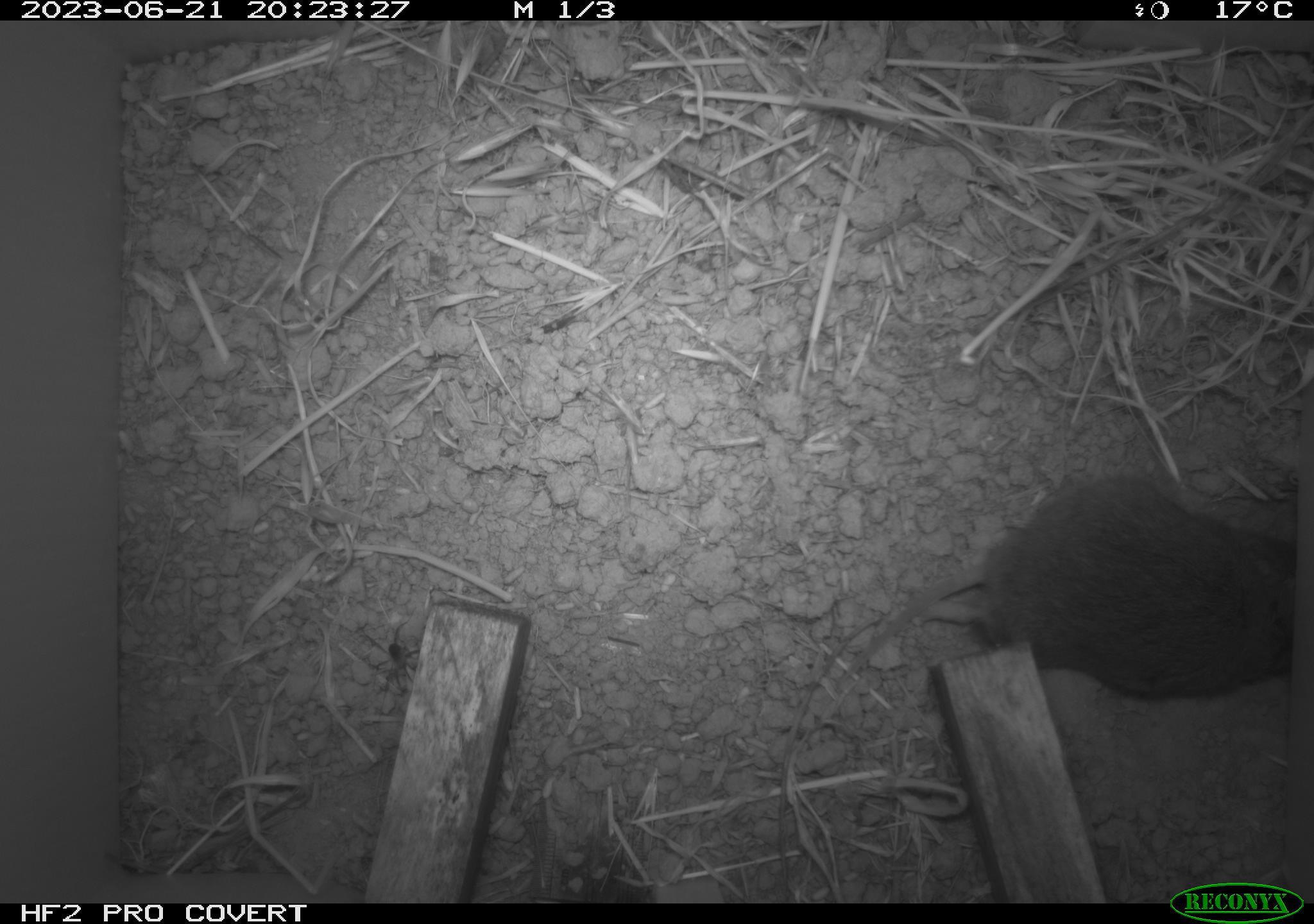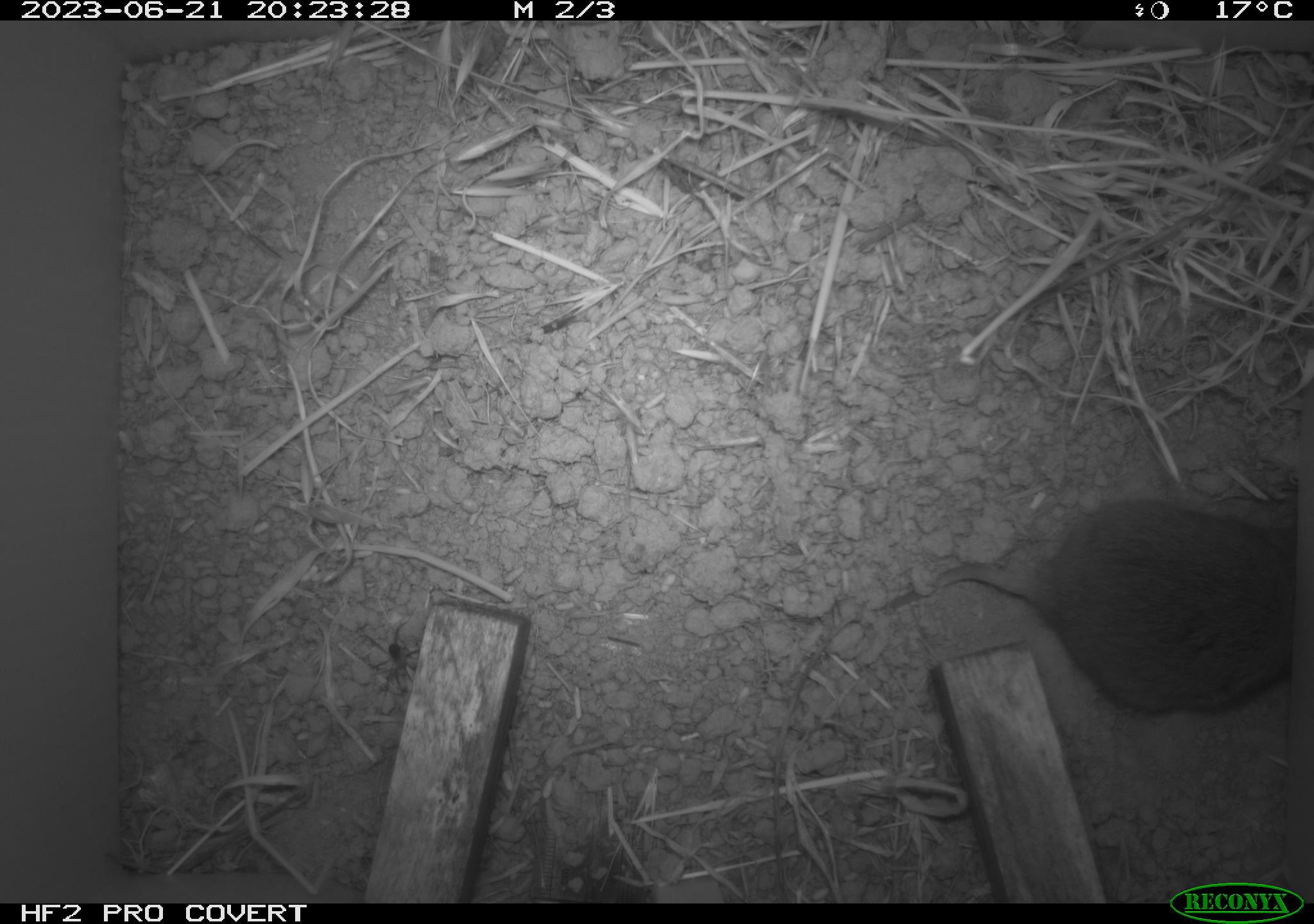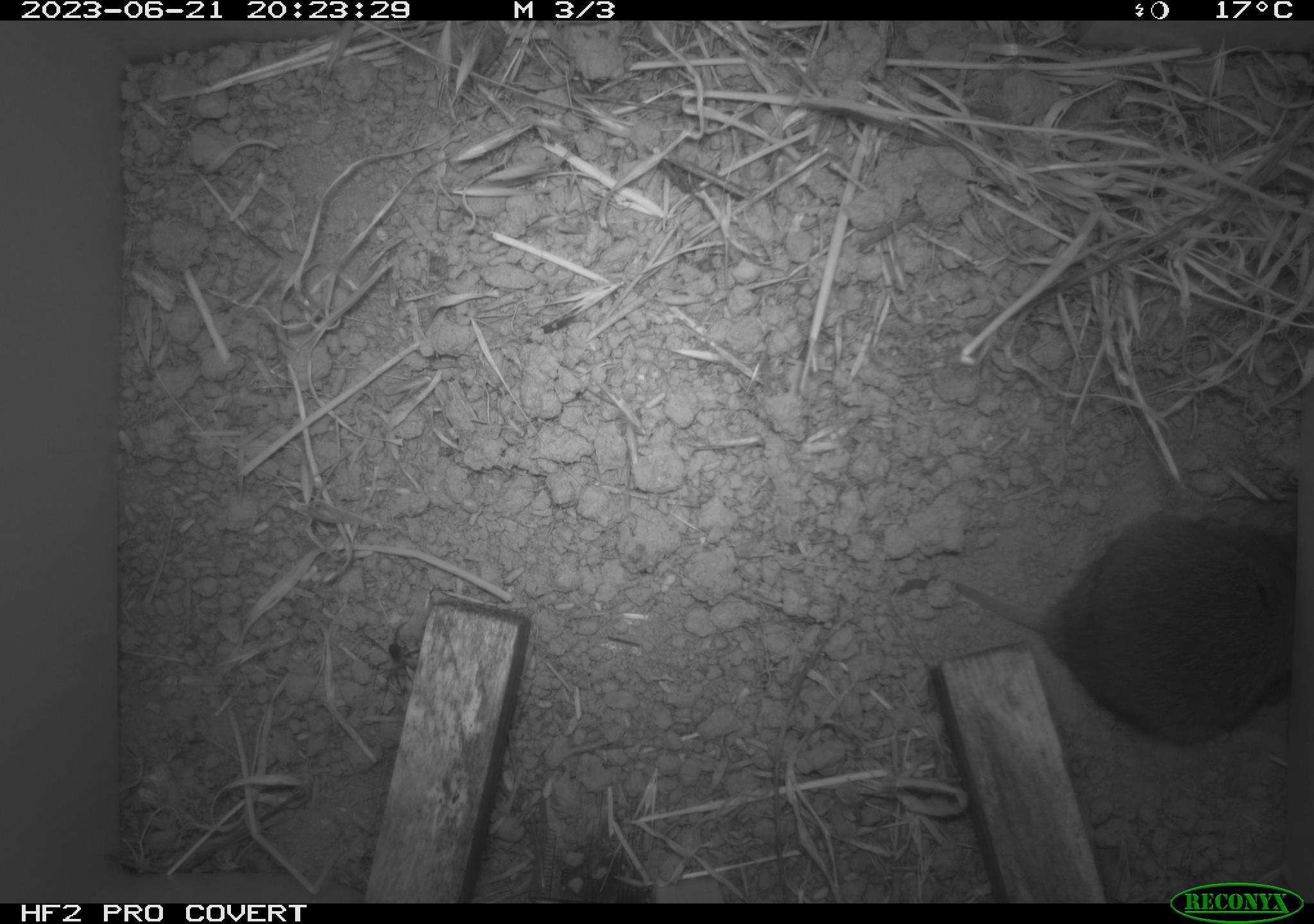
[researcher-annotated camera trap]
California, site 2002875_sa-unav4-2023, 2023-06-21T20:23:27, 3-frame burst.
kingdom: Animalia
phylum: Chordata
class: Mammalia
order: Rodentia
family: Cricetidae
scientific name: Arvicolinae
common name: voles, lemmings, and muskrats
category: arvicolinae subfamily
Arvicolinae subfamily (voles, lemmings, and muskrats) (Arvicolinae).